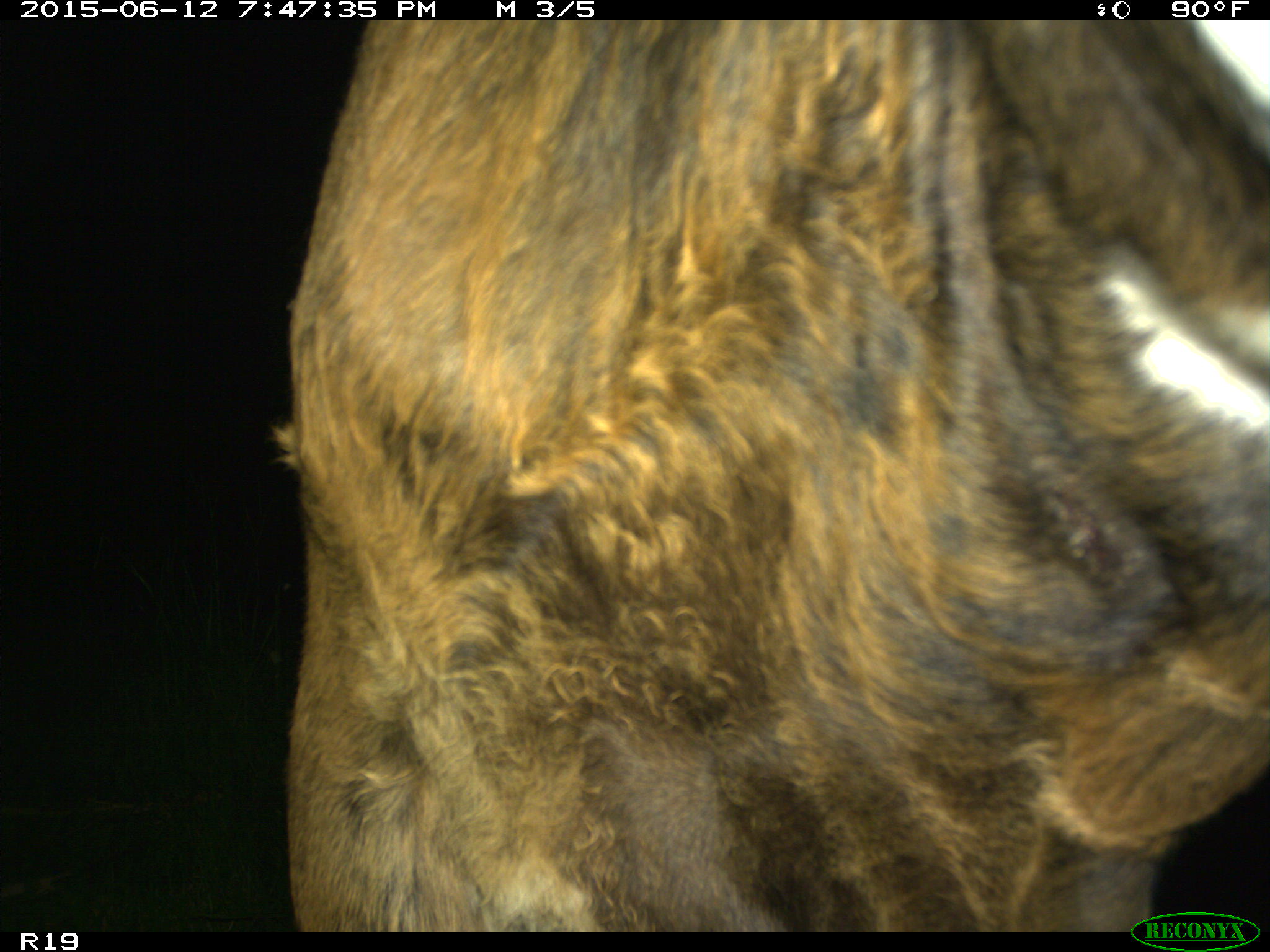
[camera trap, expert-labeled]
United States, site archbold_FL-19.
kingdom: Animalia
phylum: Chordata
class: Mammalia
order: Artiodactyla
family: Bovidae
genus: Bos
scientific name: Bos taurus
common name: domestic cow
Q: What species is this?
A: Bos taurus (domestic cow).